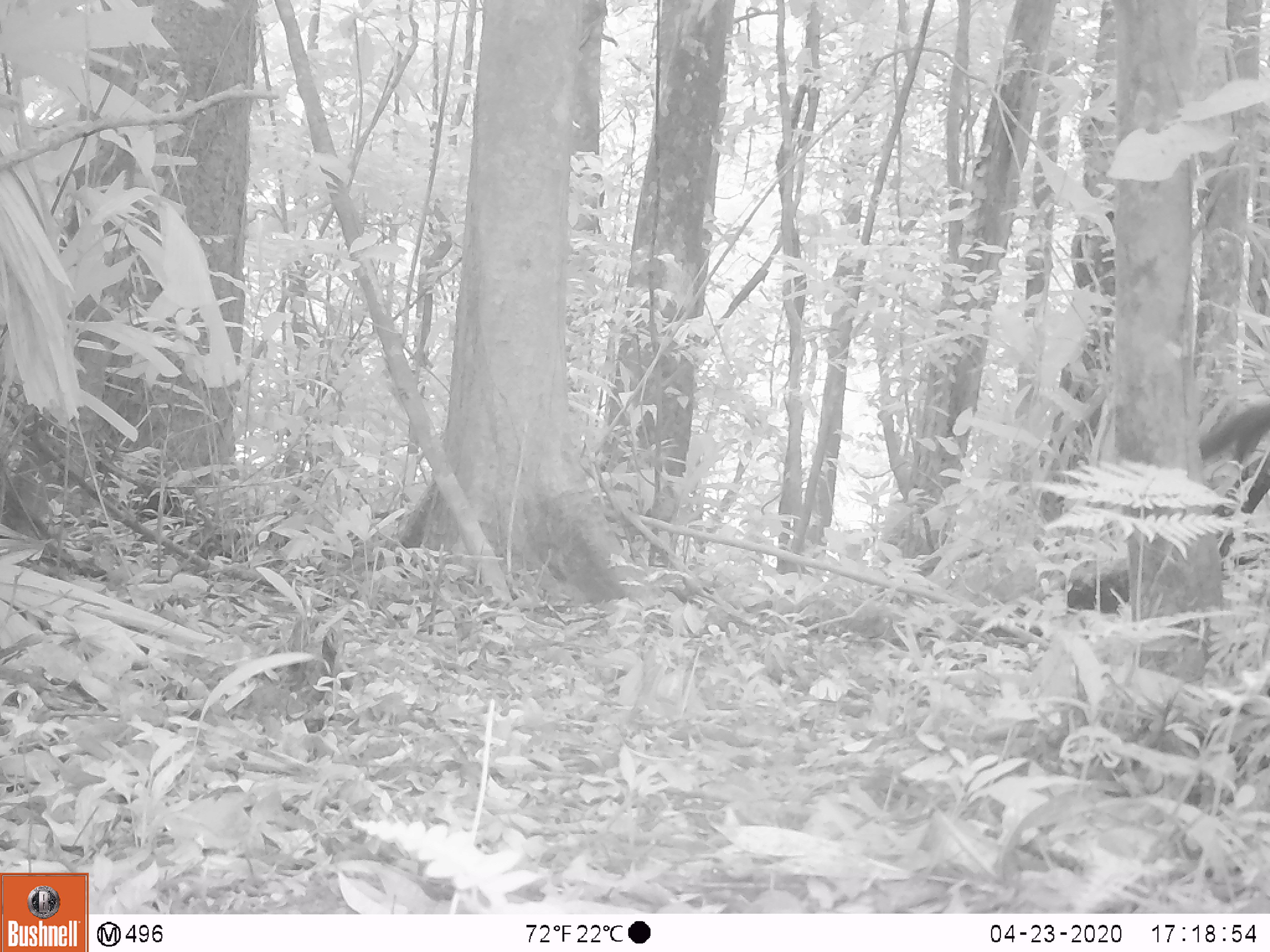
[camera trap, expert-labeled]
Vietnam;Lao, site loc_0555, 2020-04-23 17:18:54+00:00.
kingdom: Animalia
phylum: Chordata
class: Mammalia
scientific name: Mammalia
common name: mammal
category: unidentified small mammal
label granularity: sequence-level